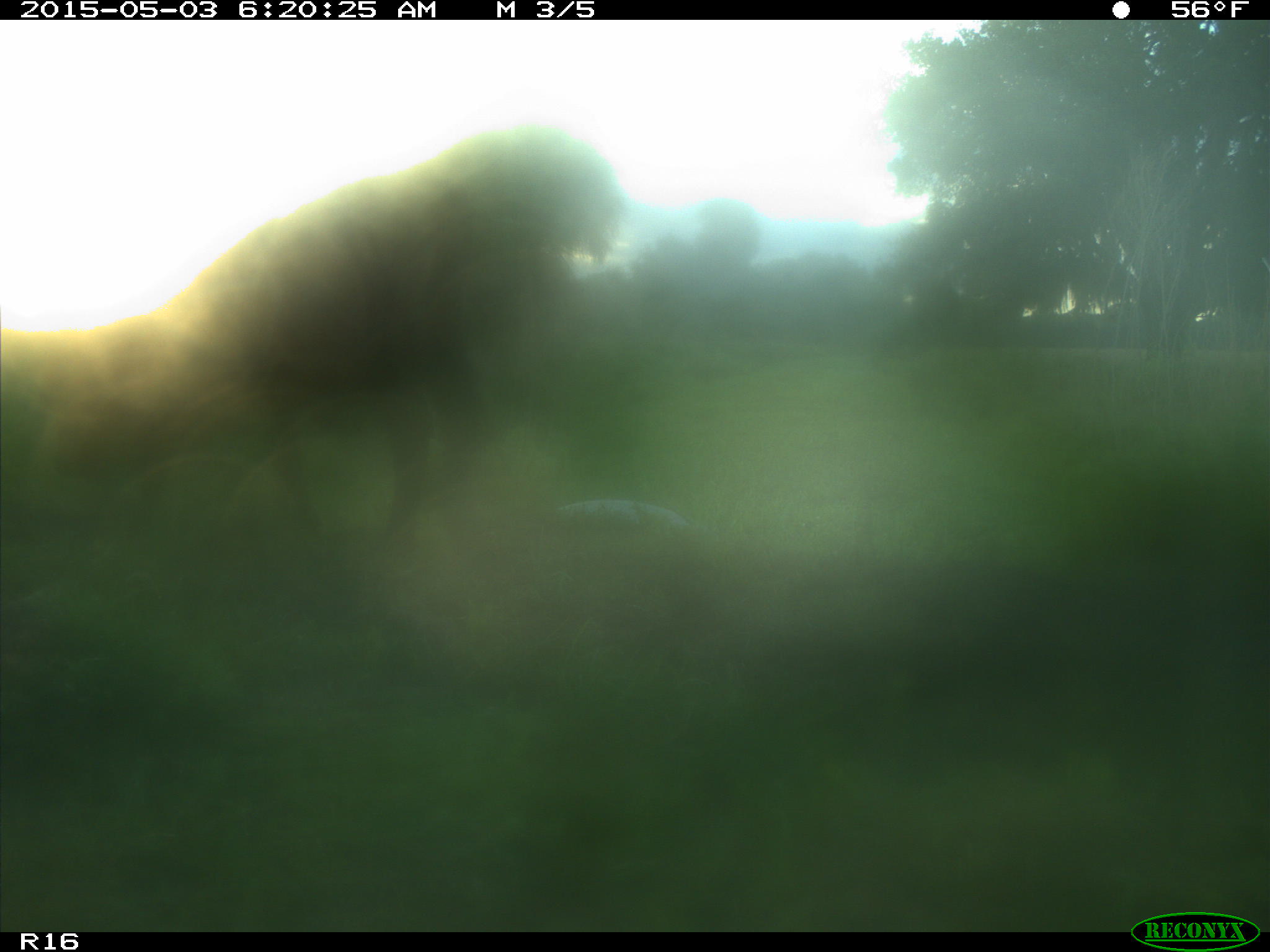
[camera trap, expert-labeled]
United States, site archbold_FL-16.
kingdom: Animalia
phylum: Chordata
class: Mammalia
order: Artiodactyla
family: Bovidae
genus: Bos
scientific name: Bos taurus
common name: domestic cow